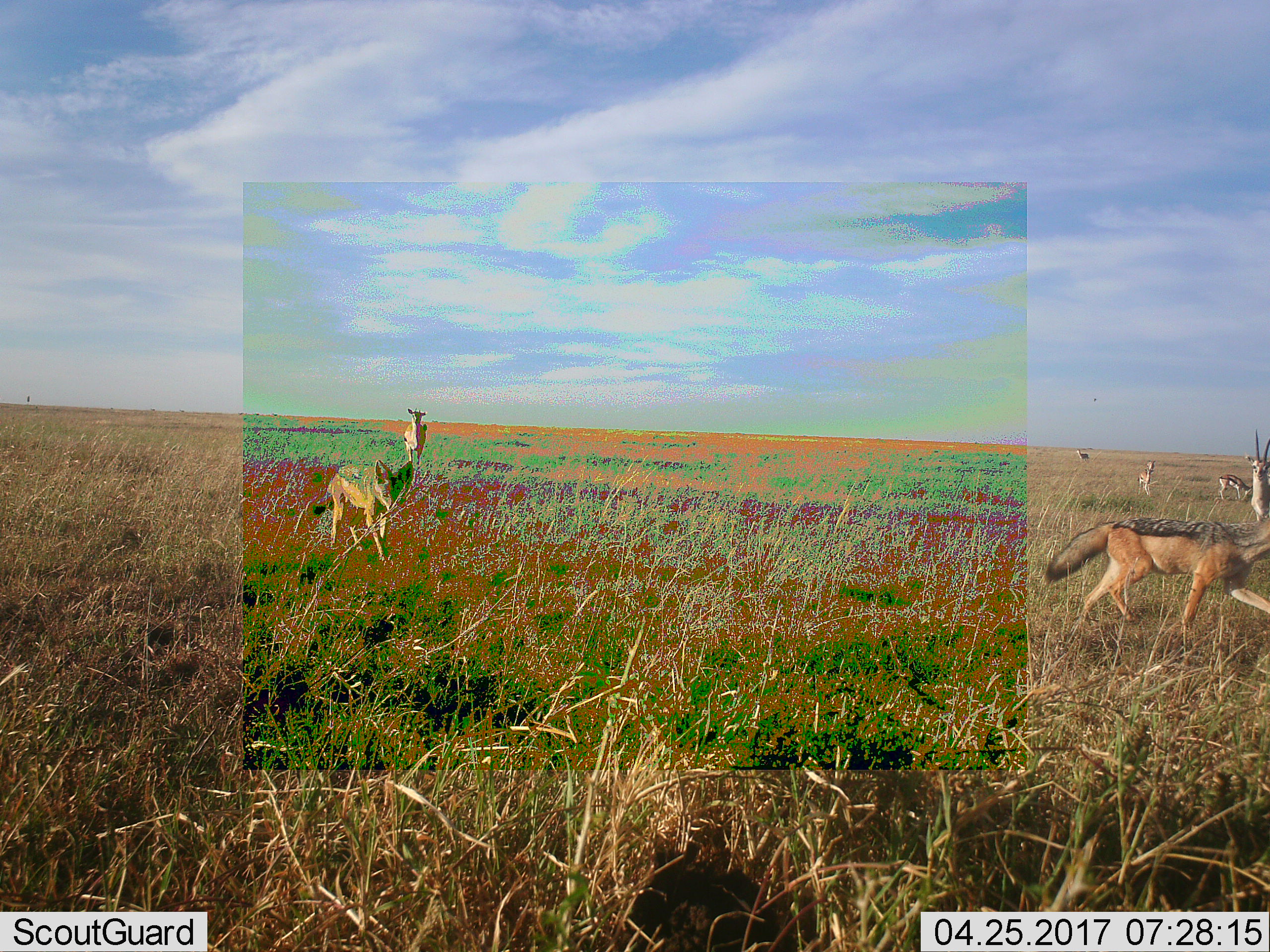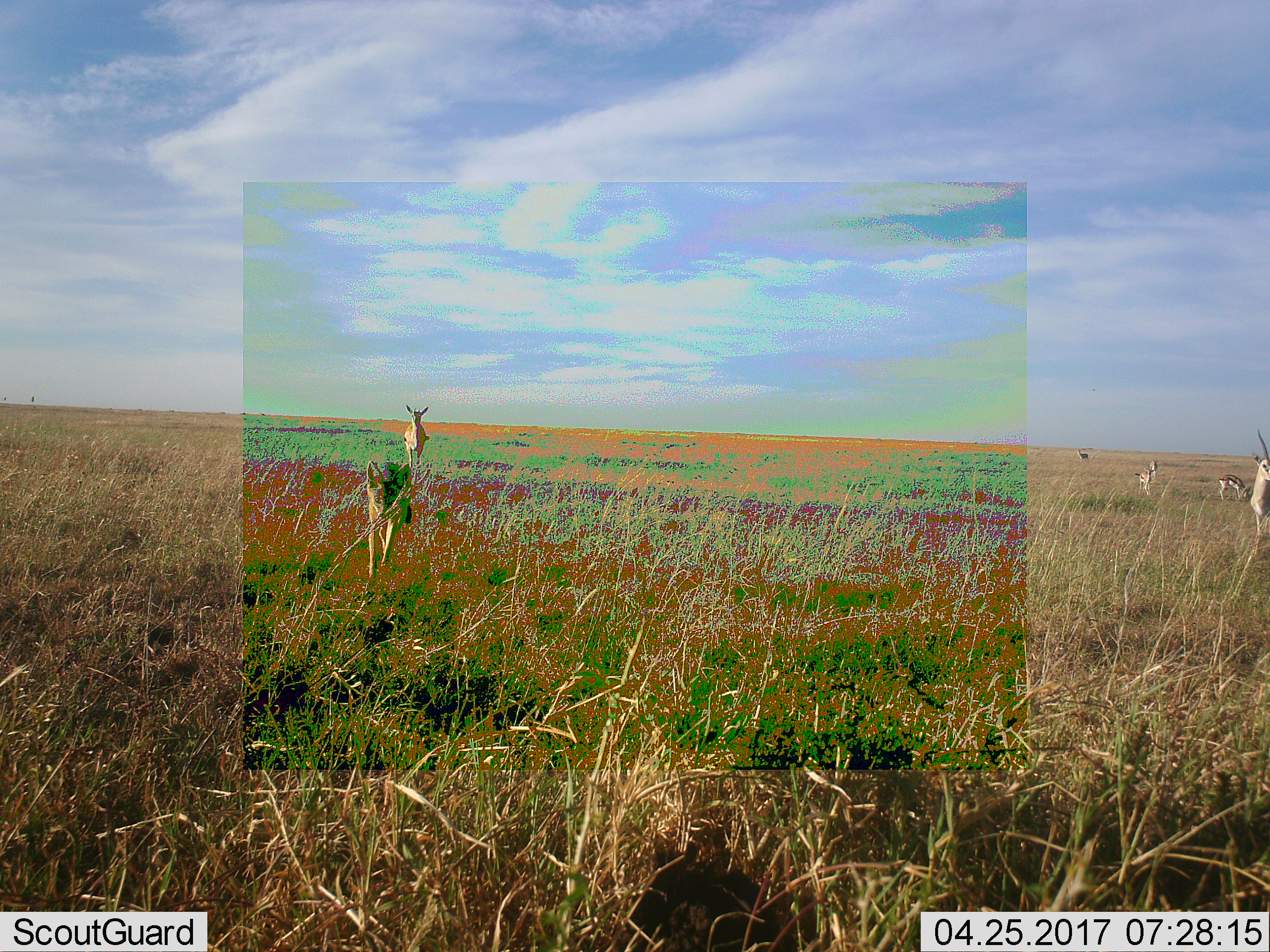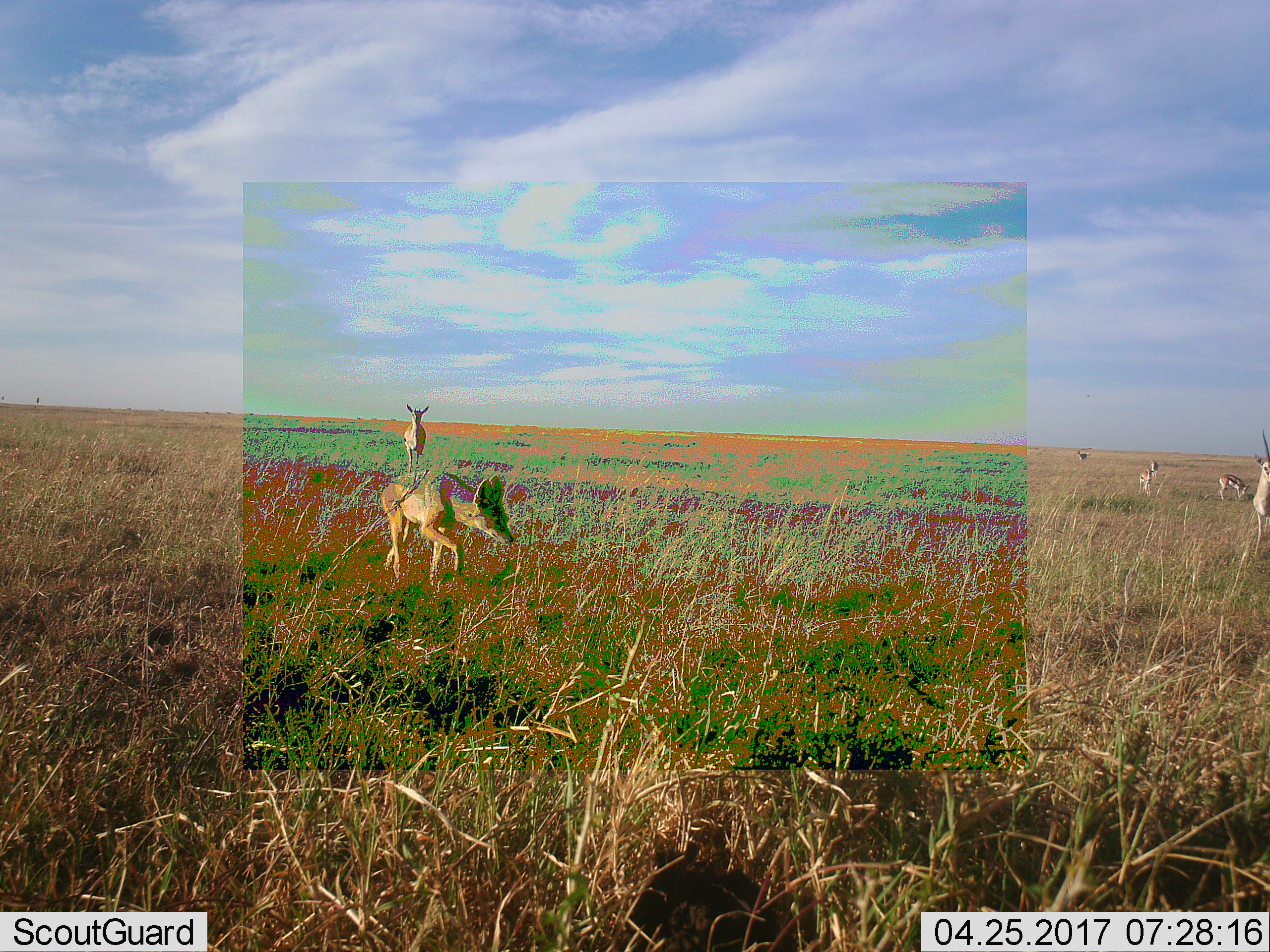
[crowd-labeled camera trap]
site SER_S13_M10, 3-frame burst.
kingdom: Animalia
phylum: Chordata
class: Mammalia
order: Carnivora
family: Canidae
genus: Lupulella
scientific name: Lupulella mesomelas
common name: black-backed jackal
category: jackalblackbacked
Jackalblackbacked (black-backed jackal) (Lupulella mesomelas), count 2. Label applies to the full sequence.